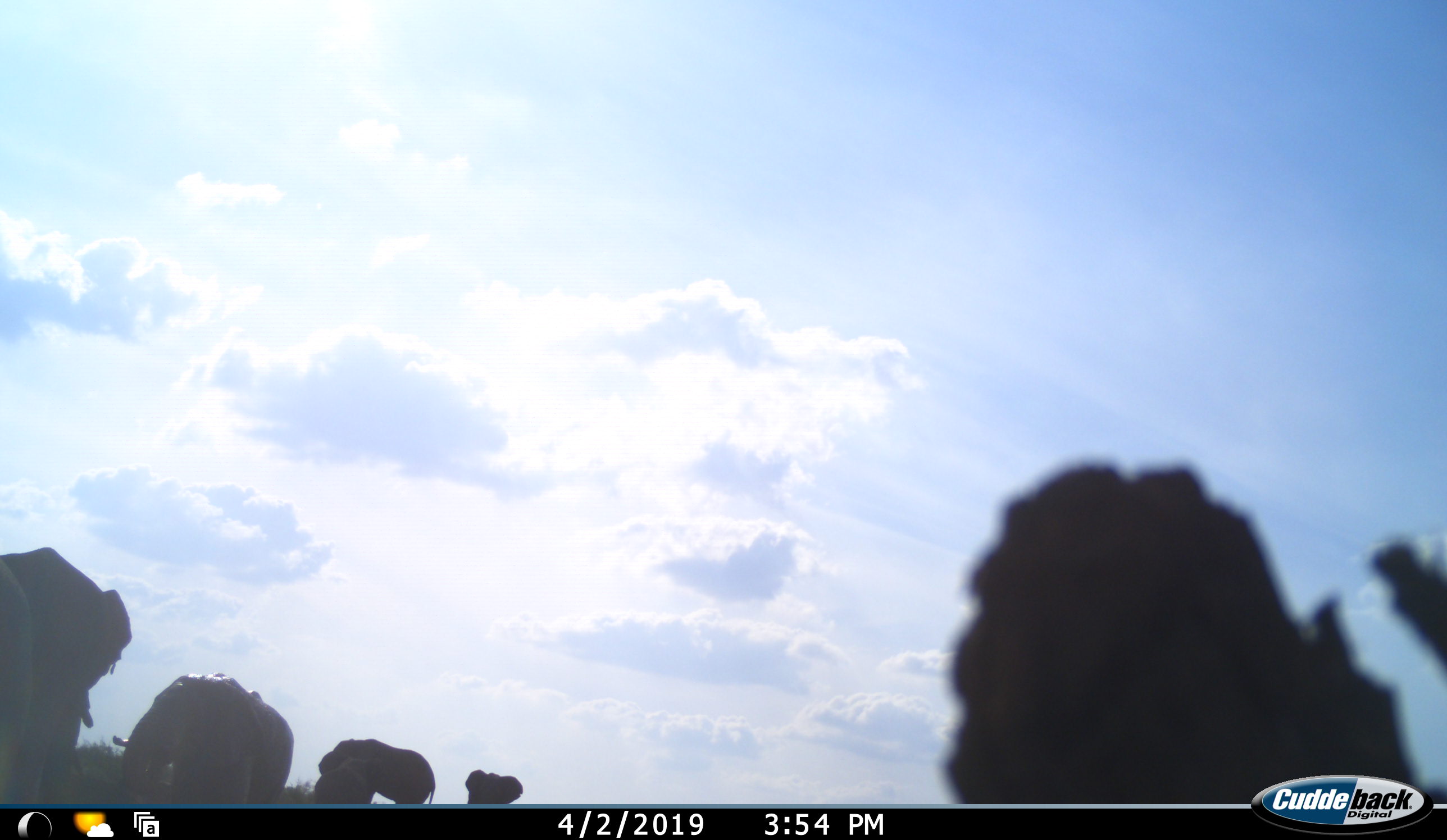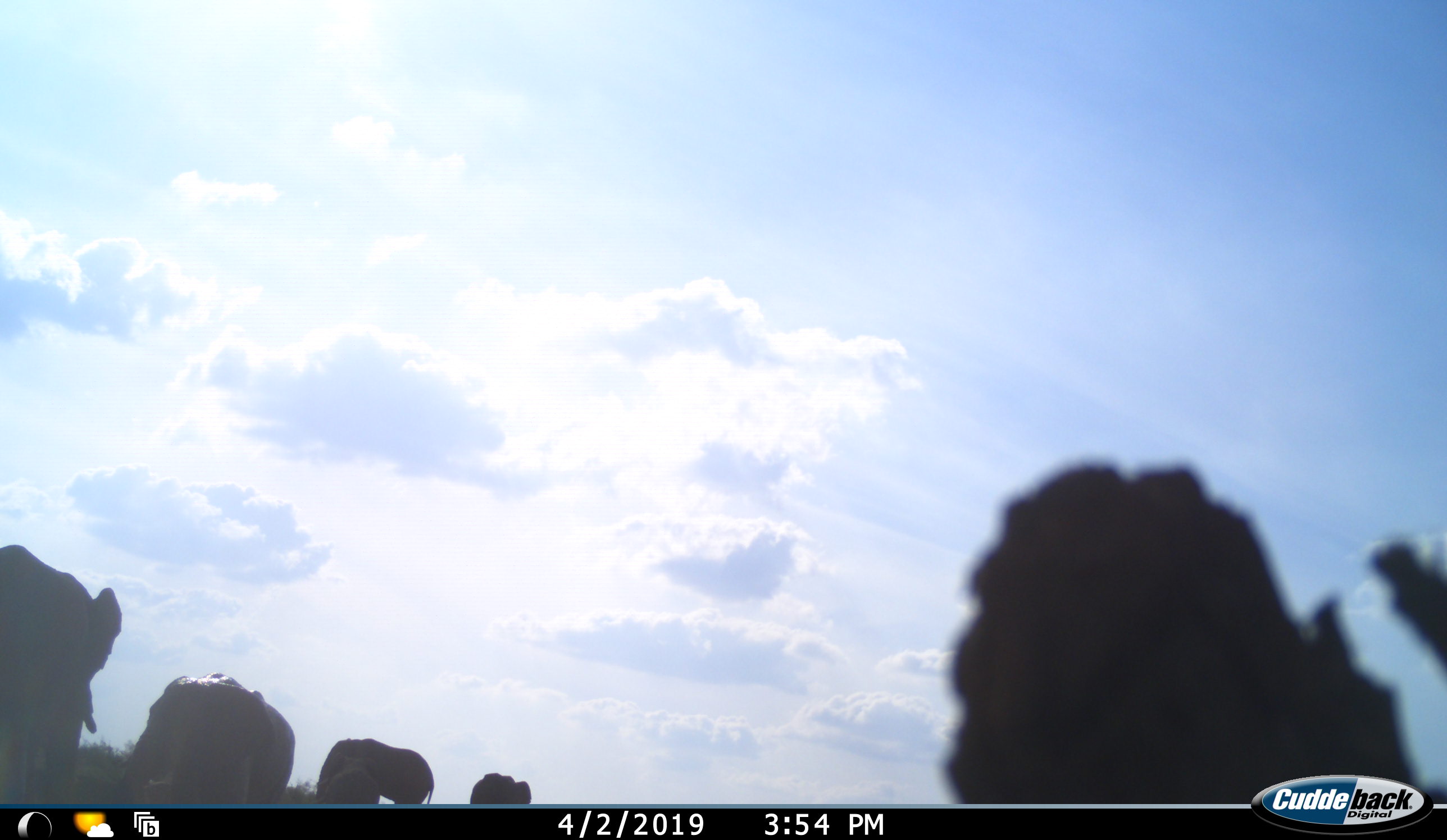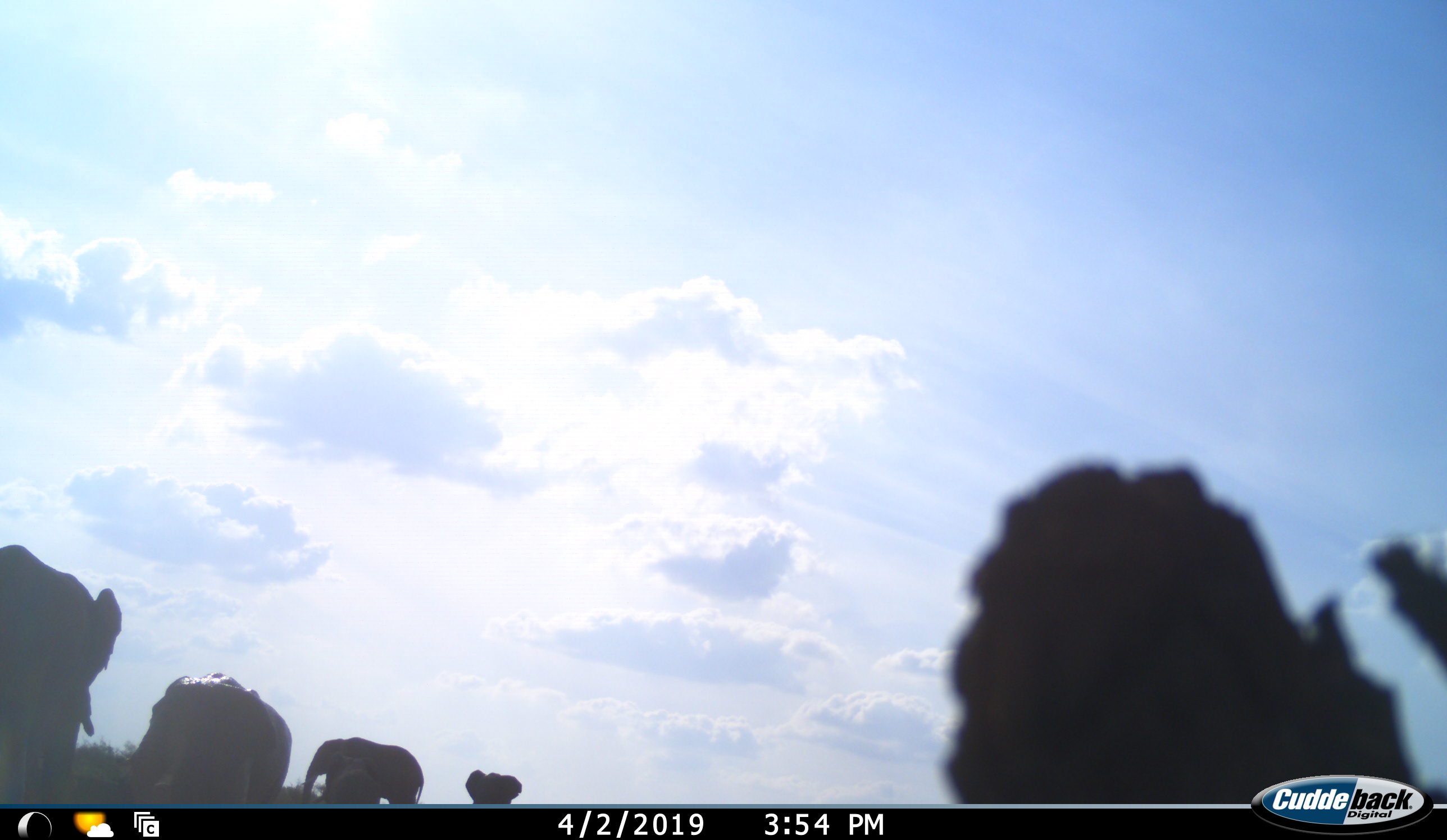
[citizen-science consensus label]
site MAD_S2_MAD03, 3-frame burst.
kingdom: Animalia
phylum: Chordata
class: Mammalia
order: Proboscidea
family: Elephantidae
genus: Loxodonta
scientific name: Loxodonta africana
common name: african bush elephant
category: elephant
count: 5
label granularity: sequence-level